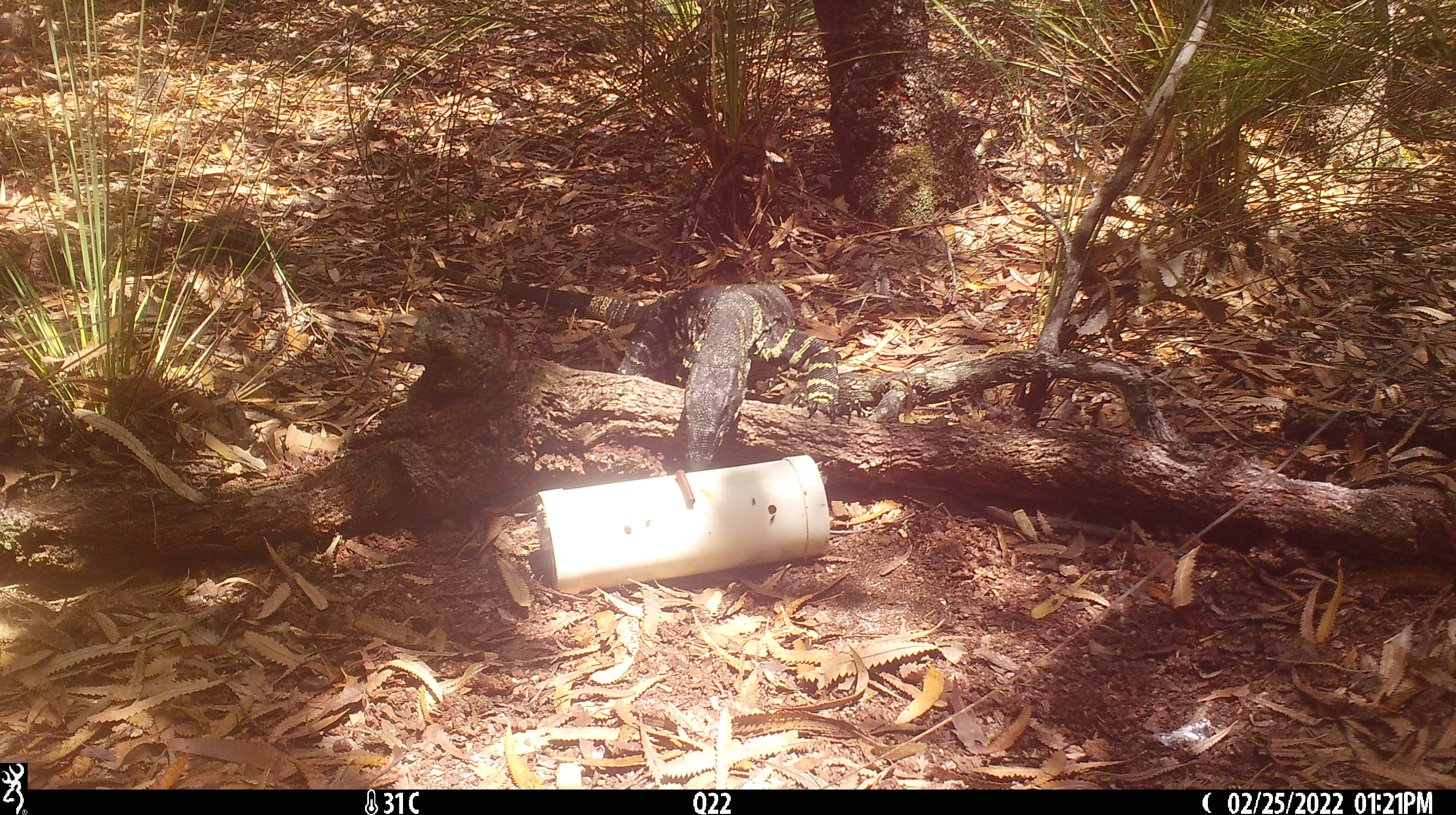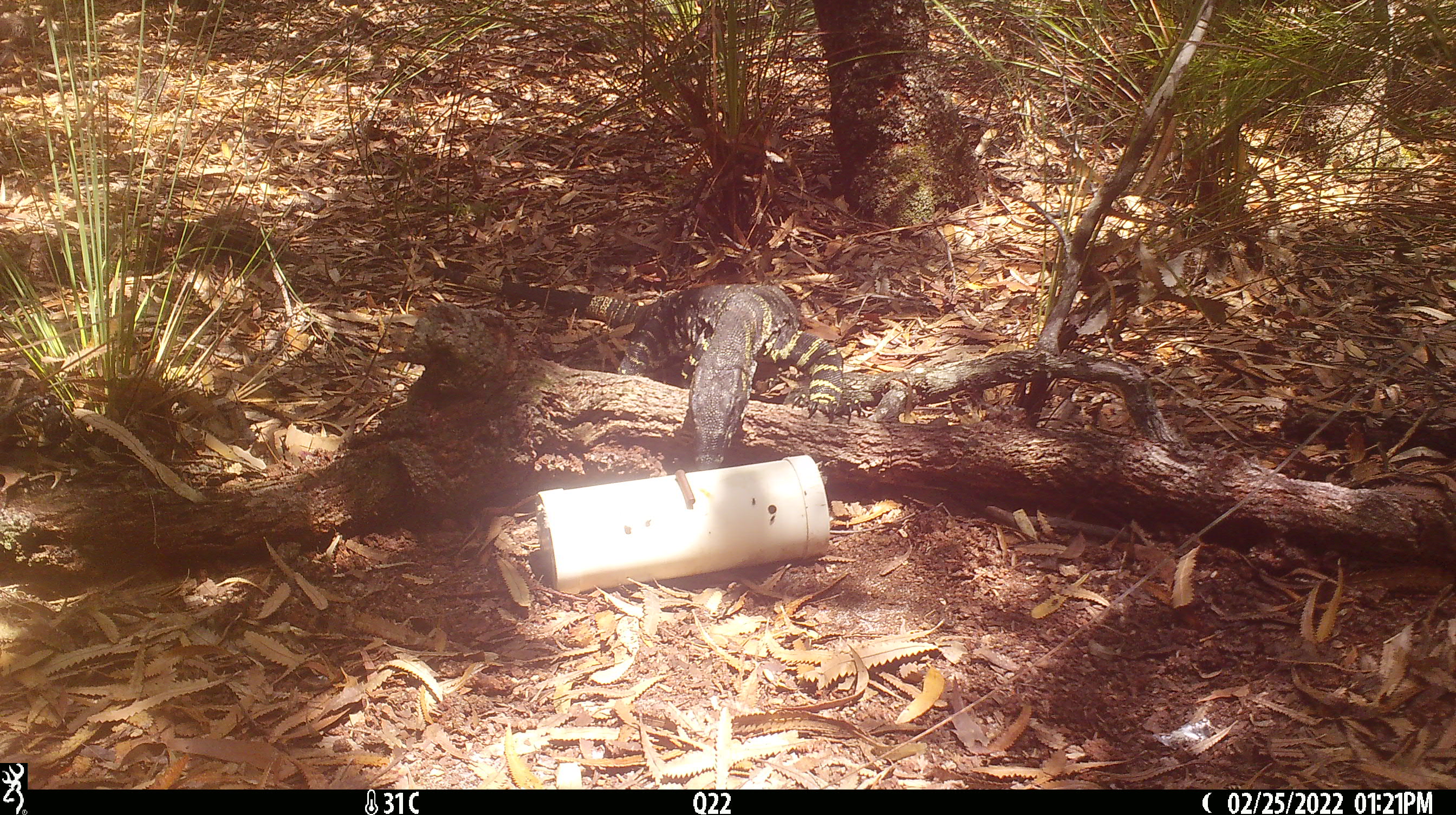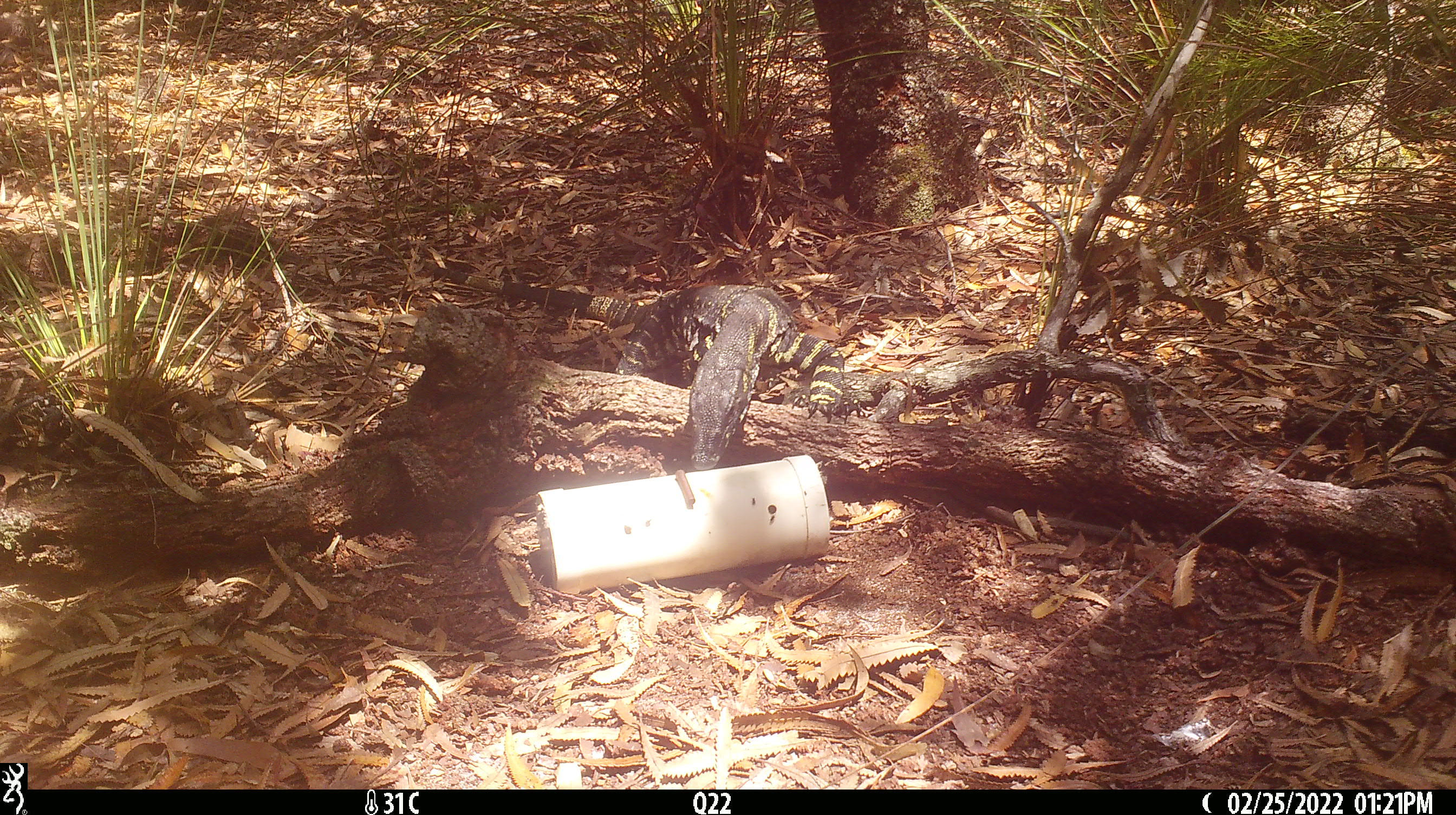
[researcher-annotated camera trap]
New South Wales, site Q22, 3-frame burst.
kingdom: Animalia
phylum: Chordata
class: Reptilia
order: Squamata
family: Varanidae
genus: Varanus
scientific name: Varanus varius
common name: lace monitor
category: goanna